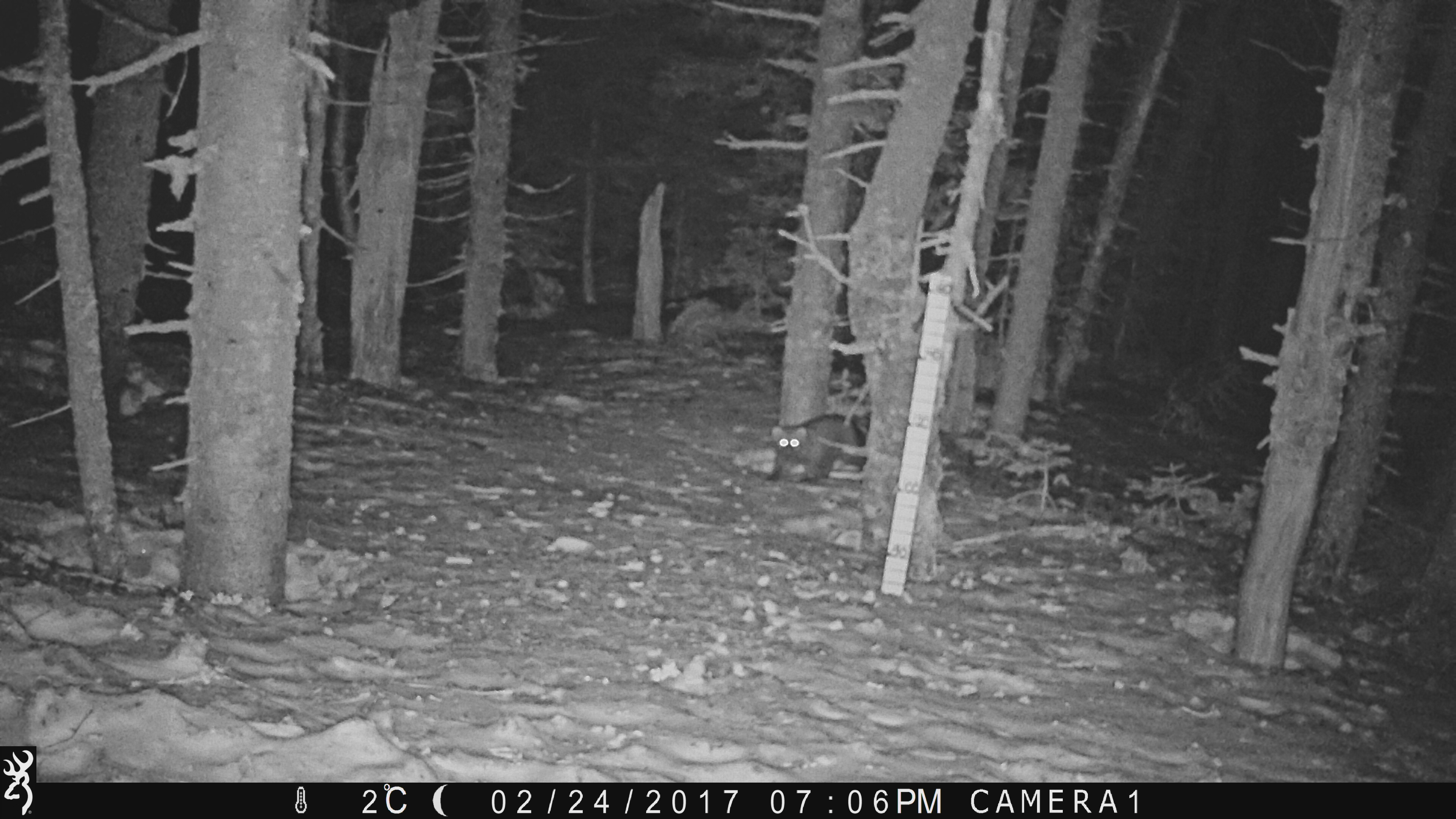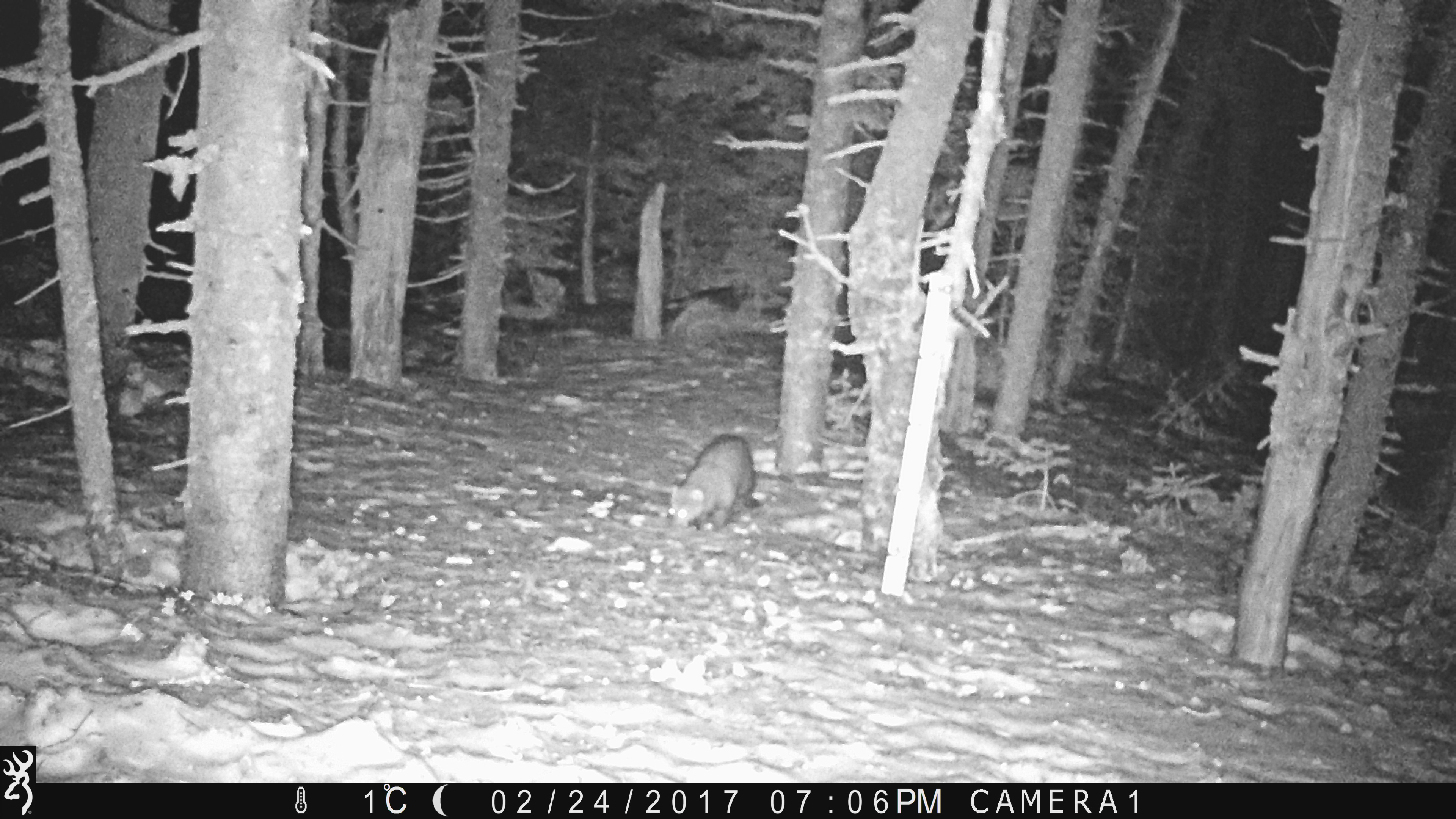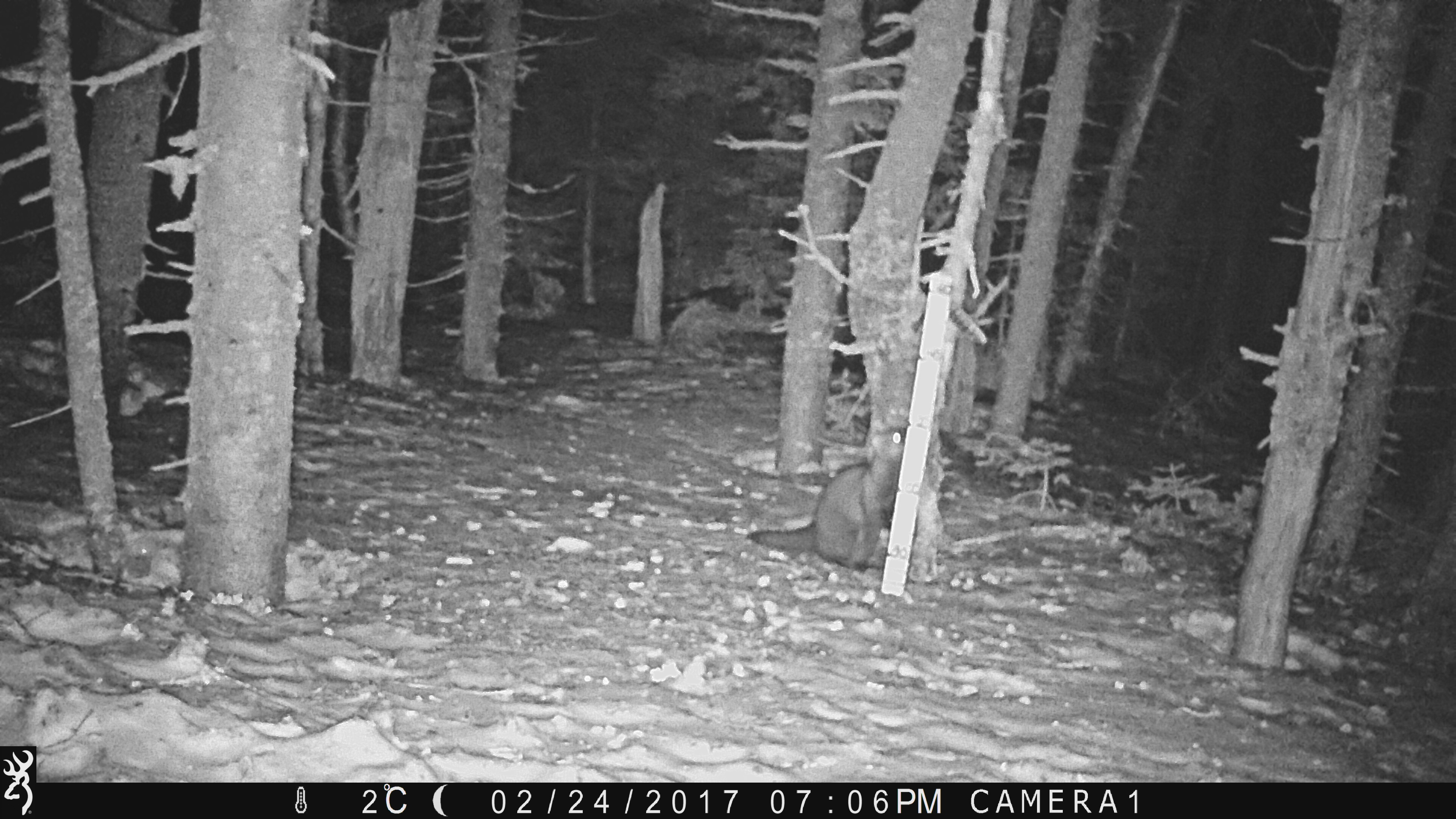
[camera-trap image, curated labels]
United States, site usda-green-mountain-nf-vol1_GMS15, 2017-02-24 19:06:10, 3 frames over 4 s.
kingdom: Animalia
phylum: Chordata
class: Mammalia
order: Carnivora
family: Mustelidae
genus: Pekania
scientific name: Pekania pennanti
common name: fisher